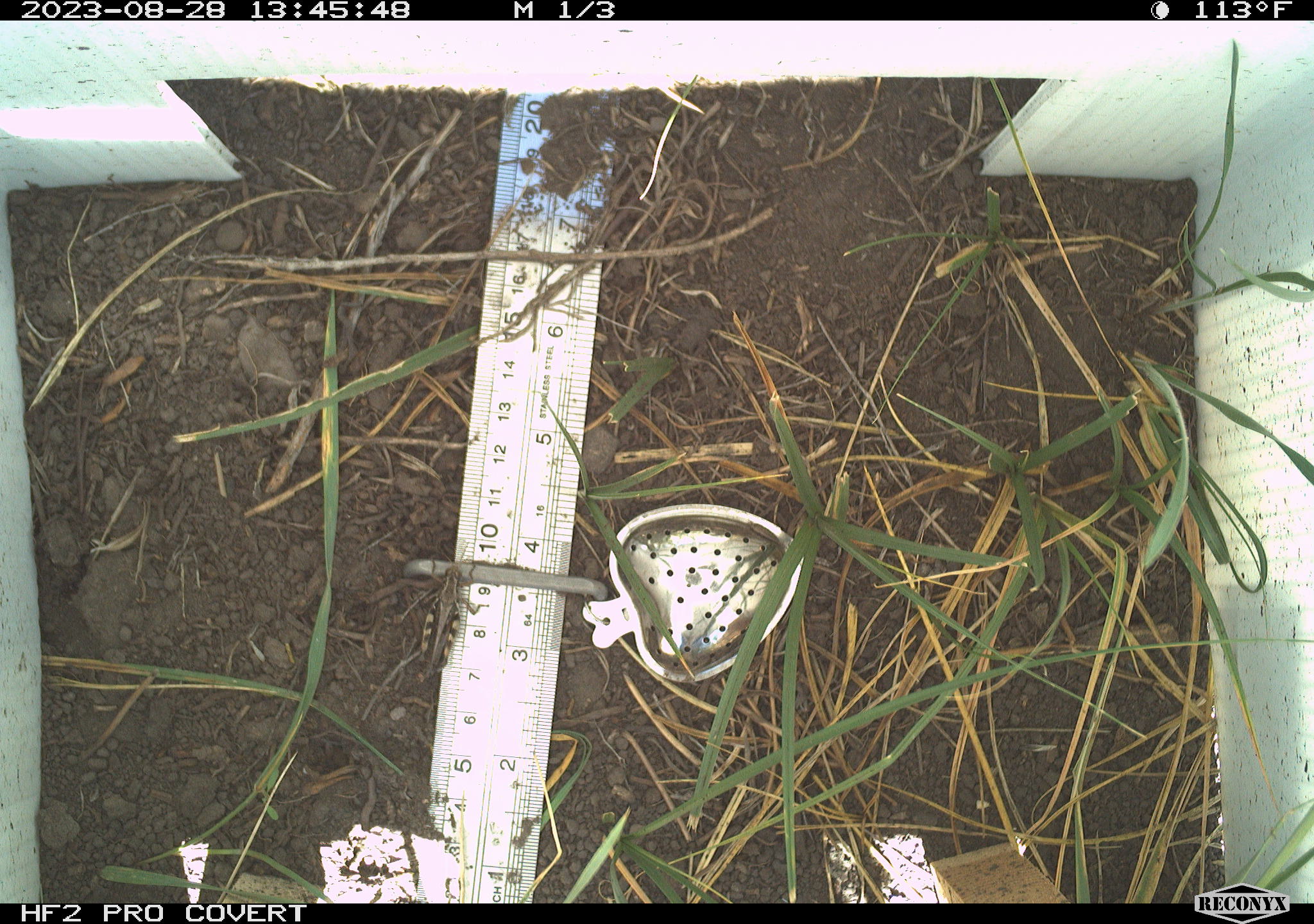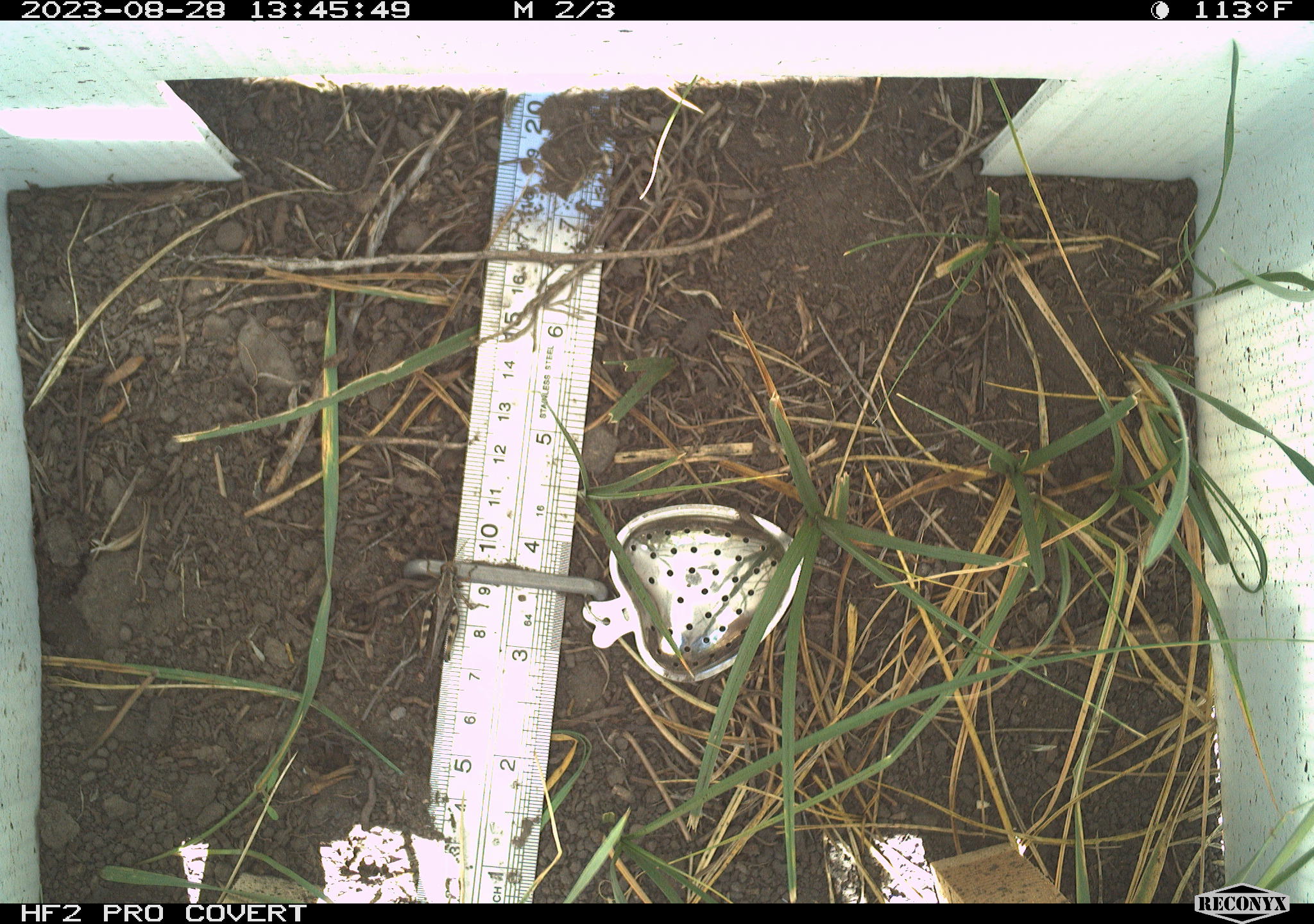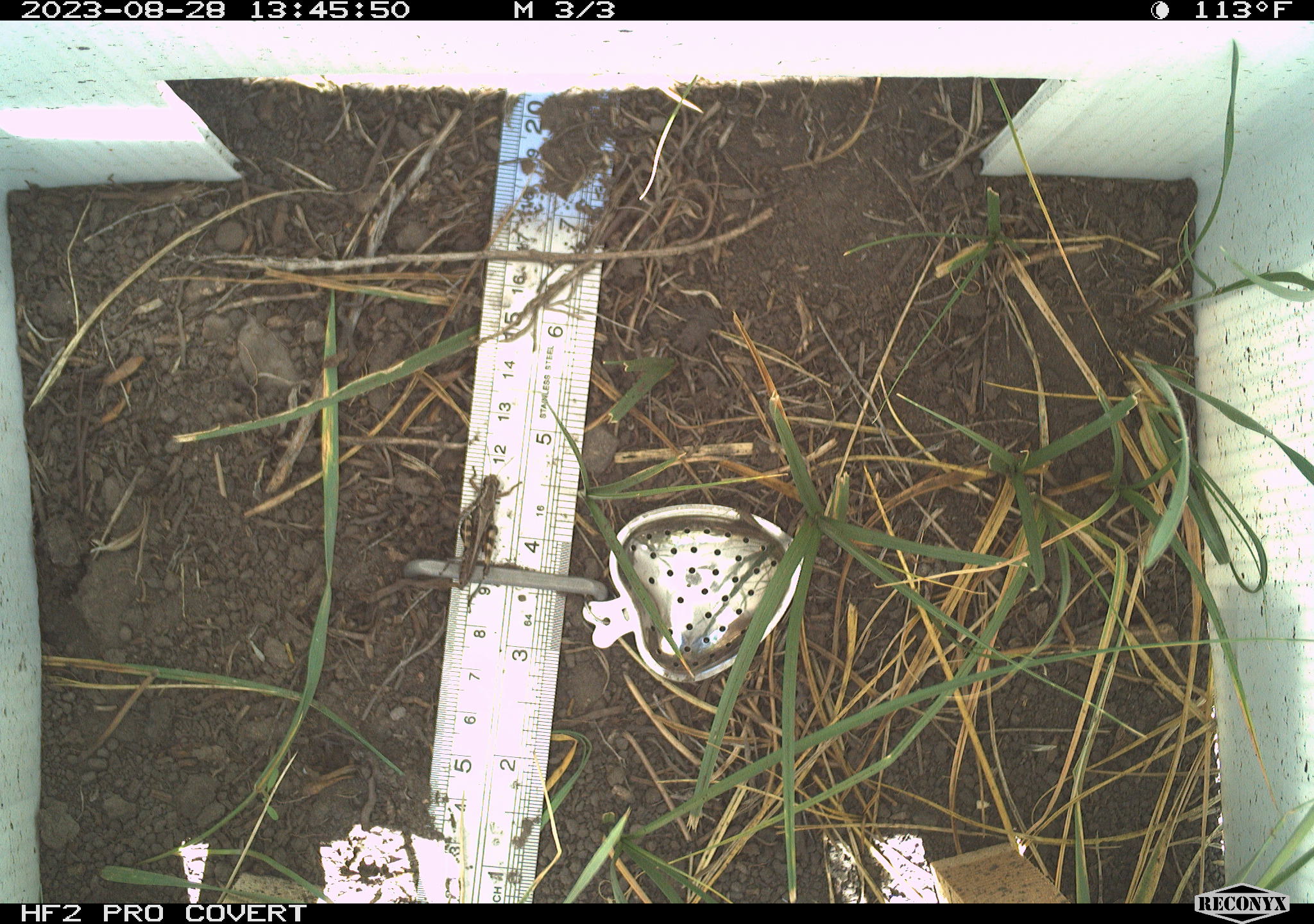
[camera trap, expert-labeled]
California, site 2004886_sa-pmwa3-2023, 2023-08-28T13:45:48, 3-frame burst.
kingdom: Animalia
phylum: Arthropoda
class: Insecta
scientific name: Insecta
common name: insect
Insect (Insecta).